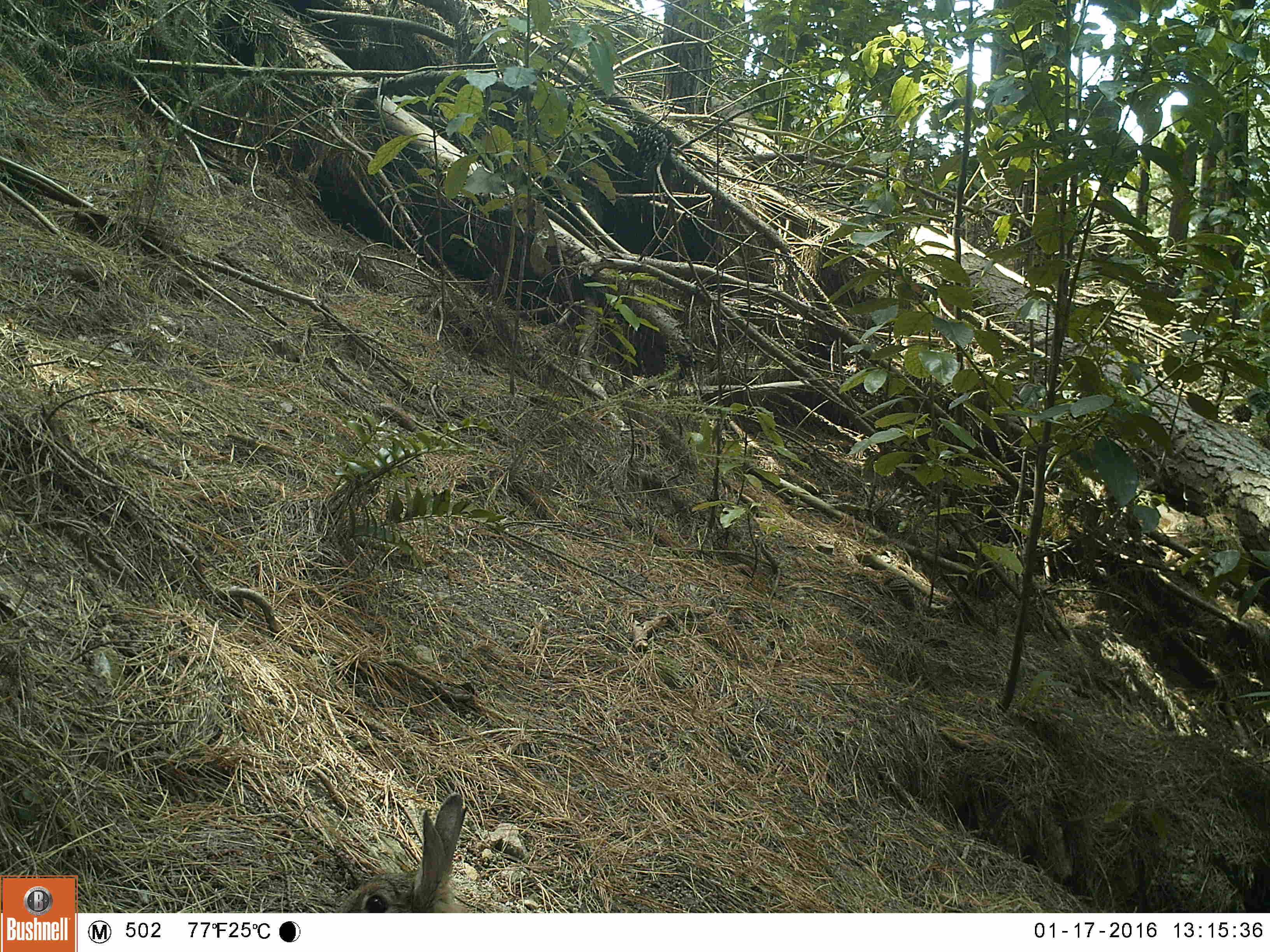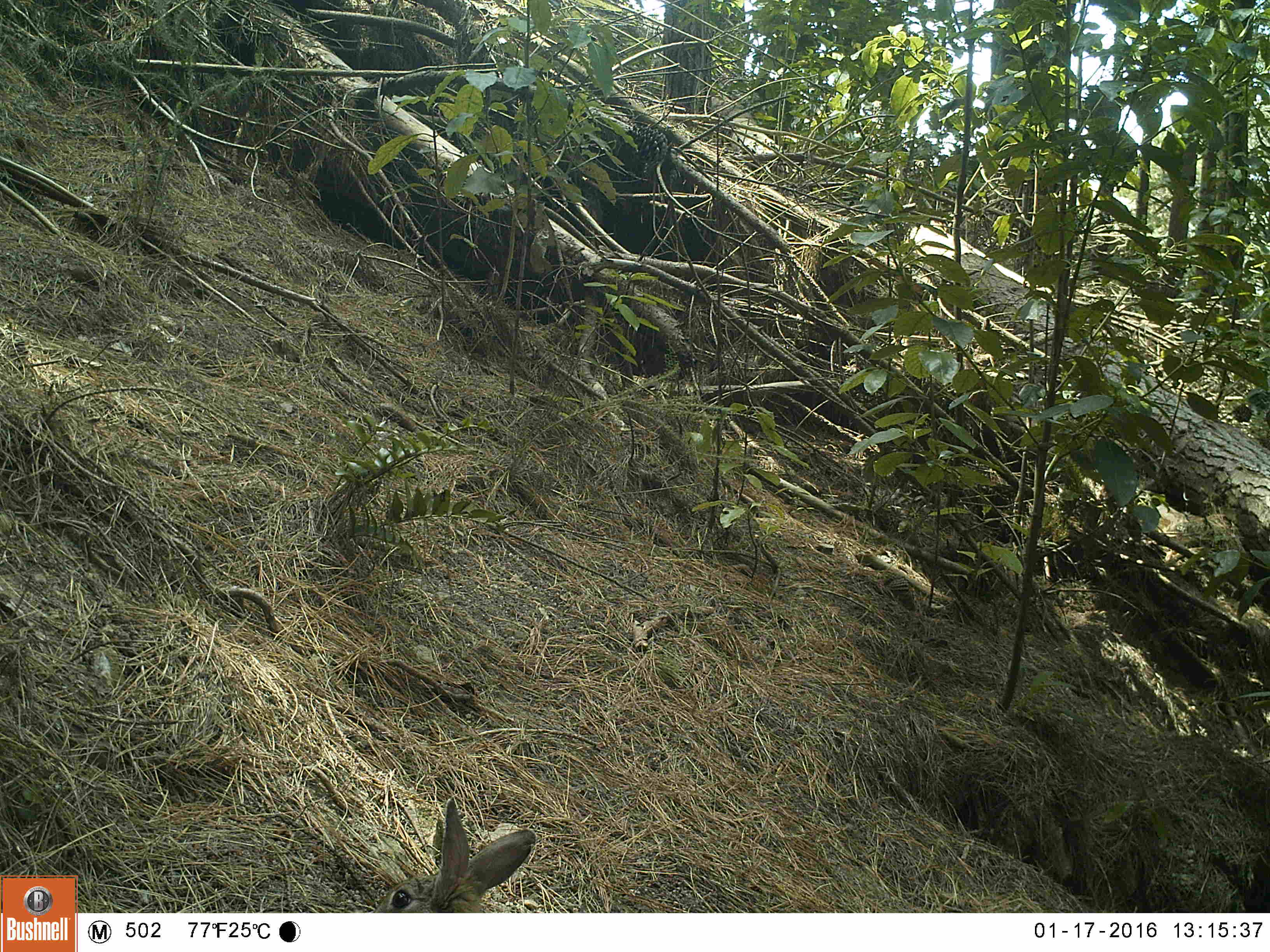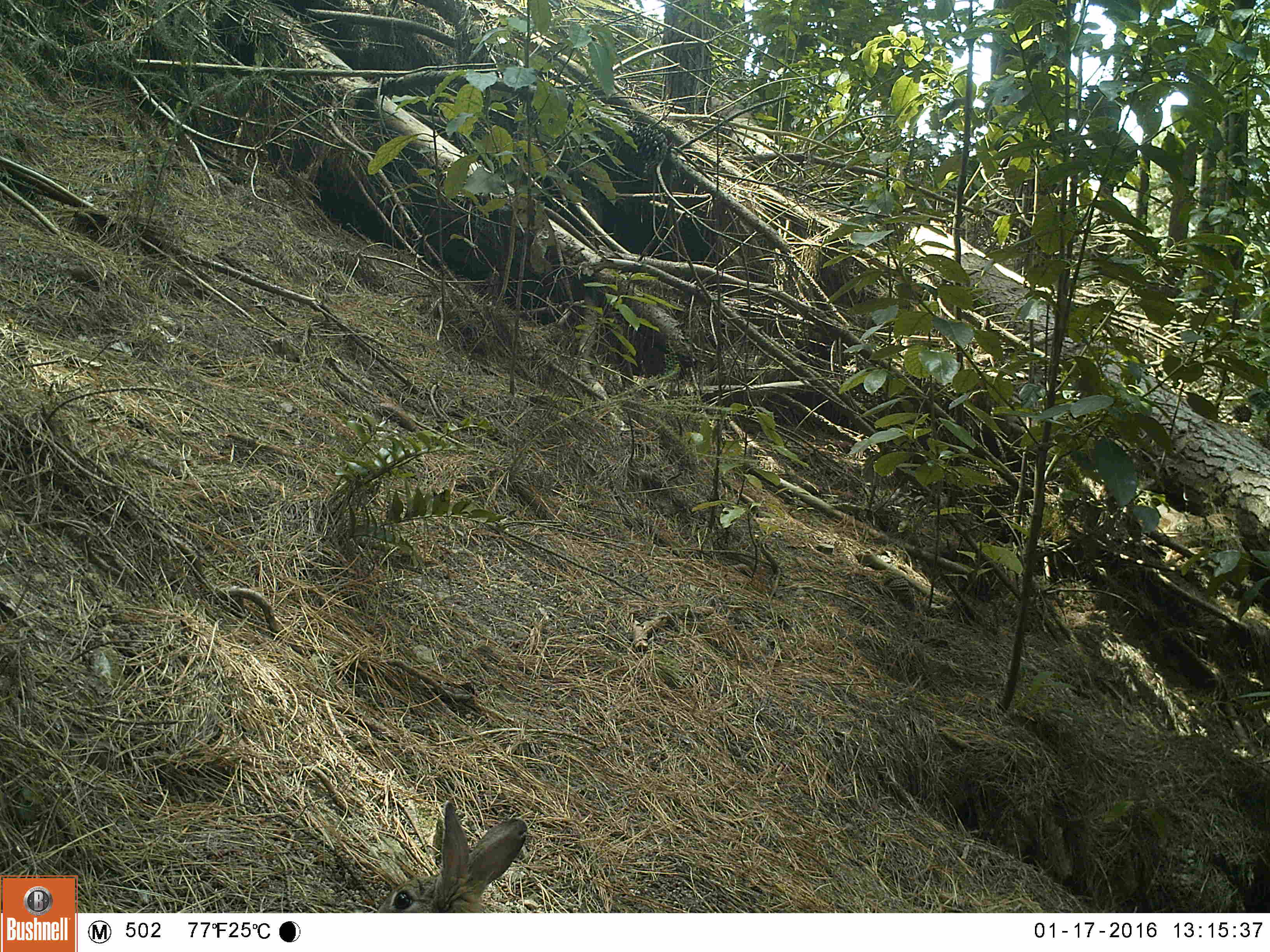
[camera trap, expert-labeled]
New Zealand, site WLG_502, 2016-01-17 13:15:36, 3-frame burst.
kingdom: Animalia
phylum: Chordata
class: Mammalia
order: Lagomorpha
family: Leporidae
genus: Oryctolagus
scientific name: Oryctolagus cuniculus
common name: european rabbit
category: rabbit